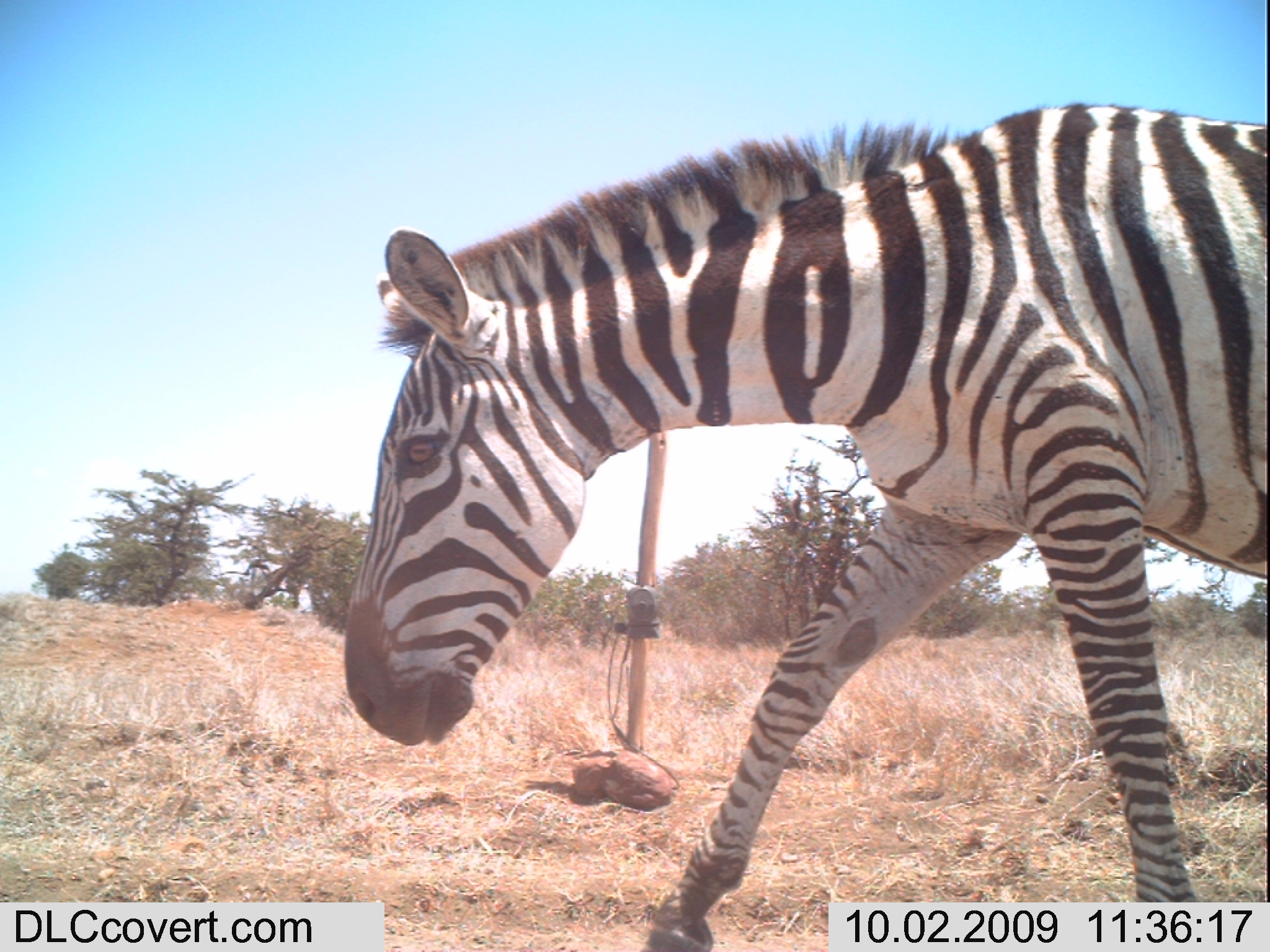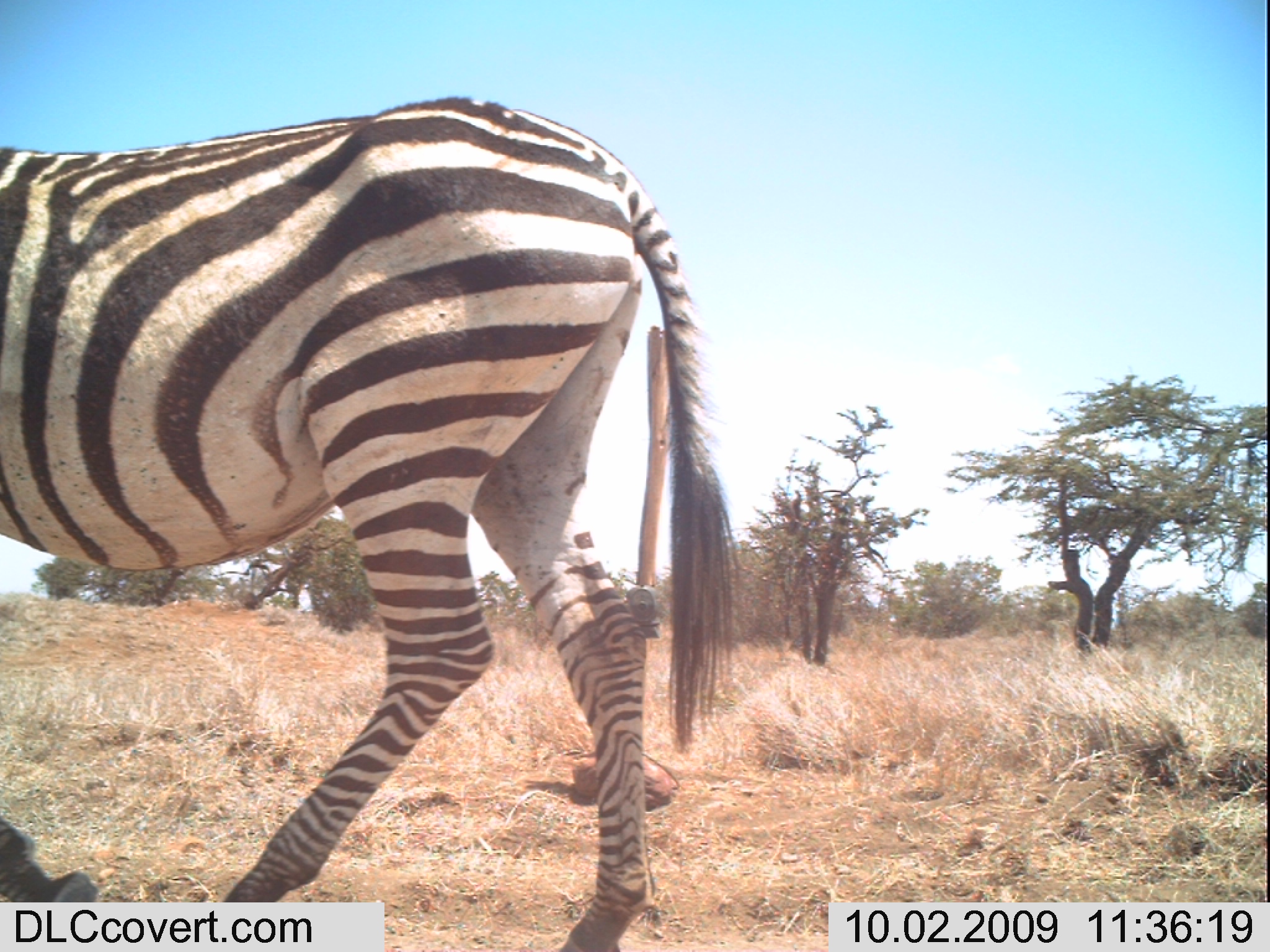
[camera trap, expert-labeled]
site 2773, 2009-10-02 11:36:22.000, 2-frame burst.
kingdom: Animalia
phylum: Chordata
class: Mammalia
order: Perissodactyla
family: Equidae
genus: Equus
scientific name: Equus quagga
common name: plains zebra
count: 1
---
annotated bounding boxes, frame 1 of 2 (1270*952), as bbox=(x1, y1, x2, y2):
equus quagga: bbox=(307, 76, 1270, 909)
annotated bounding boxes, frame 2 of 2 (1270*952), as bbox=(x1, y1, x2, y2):
equus quagga: bbox=(0, 80, 771, 951)